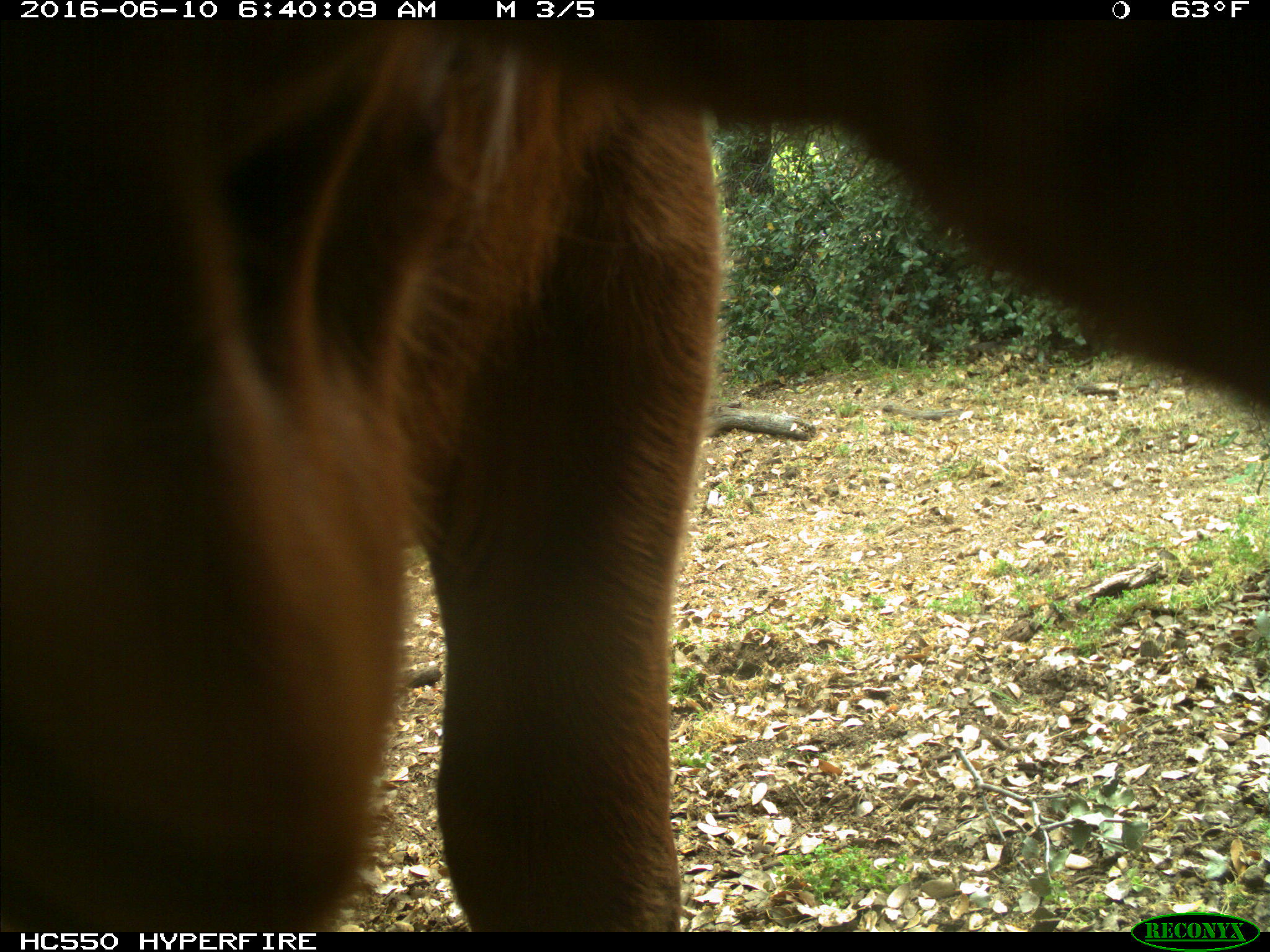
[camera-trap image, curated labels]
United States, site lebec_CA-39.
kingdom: Animalia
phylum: Chordata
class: Mammalia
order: Artiodactyla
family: Bovidae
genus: Bos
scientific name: Bos taurus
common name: domestic cow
Bos taurus (domestic cow).